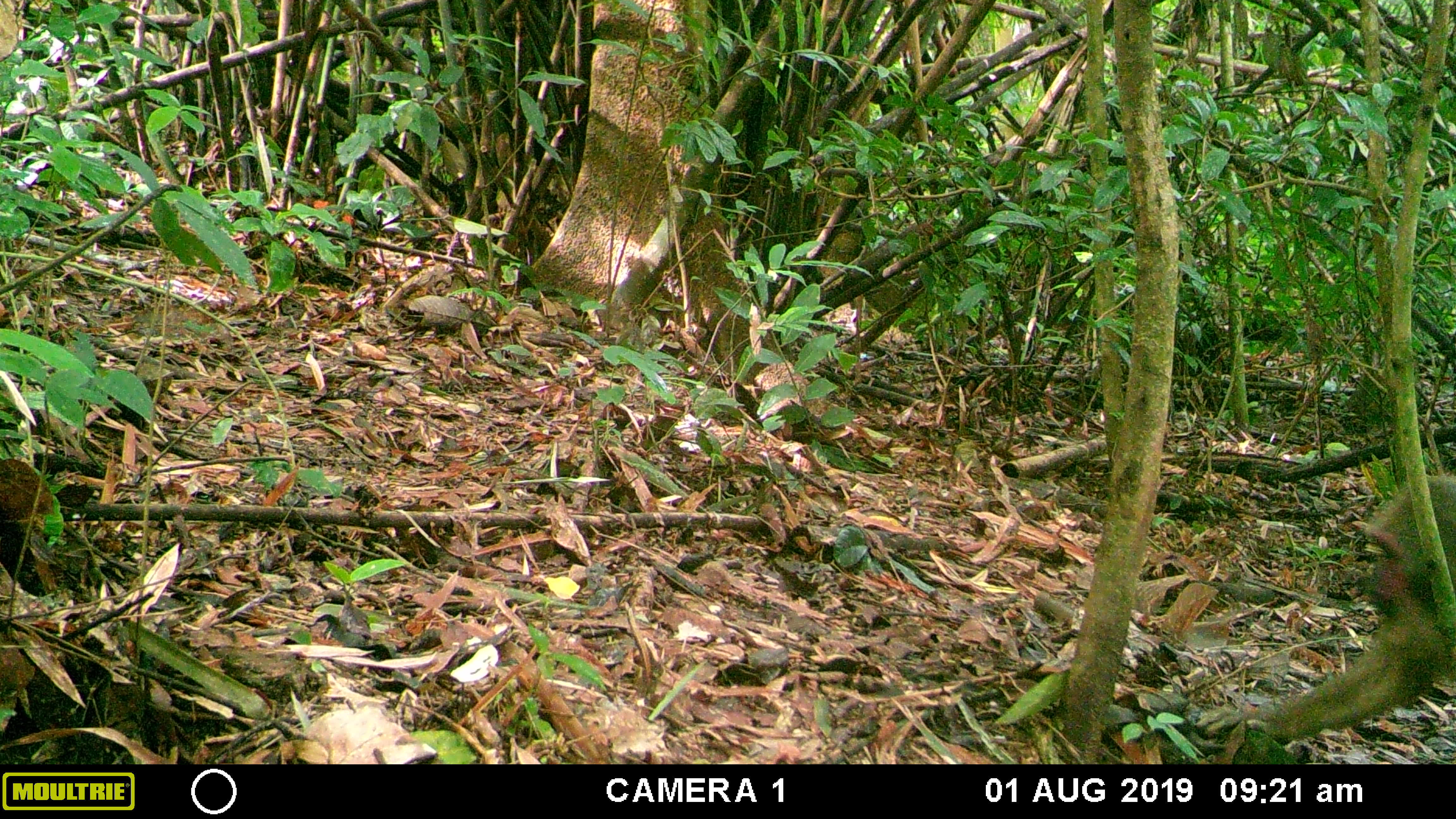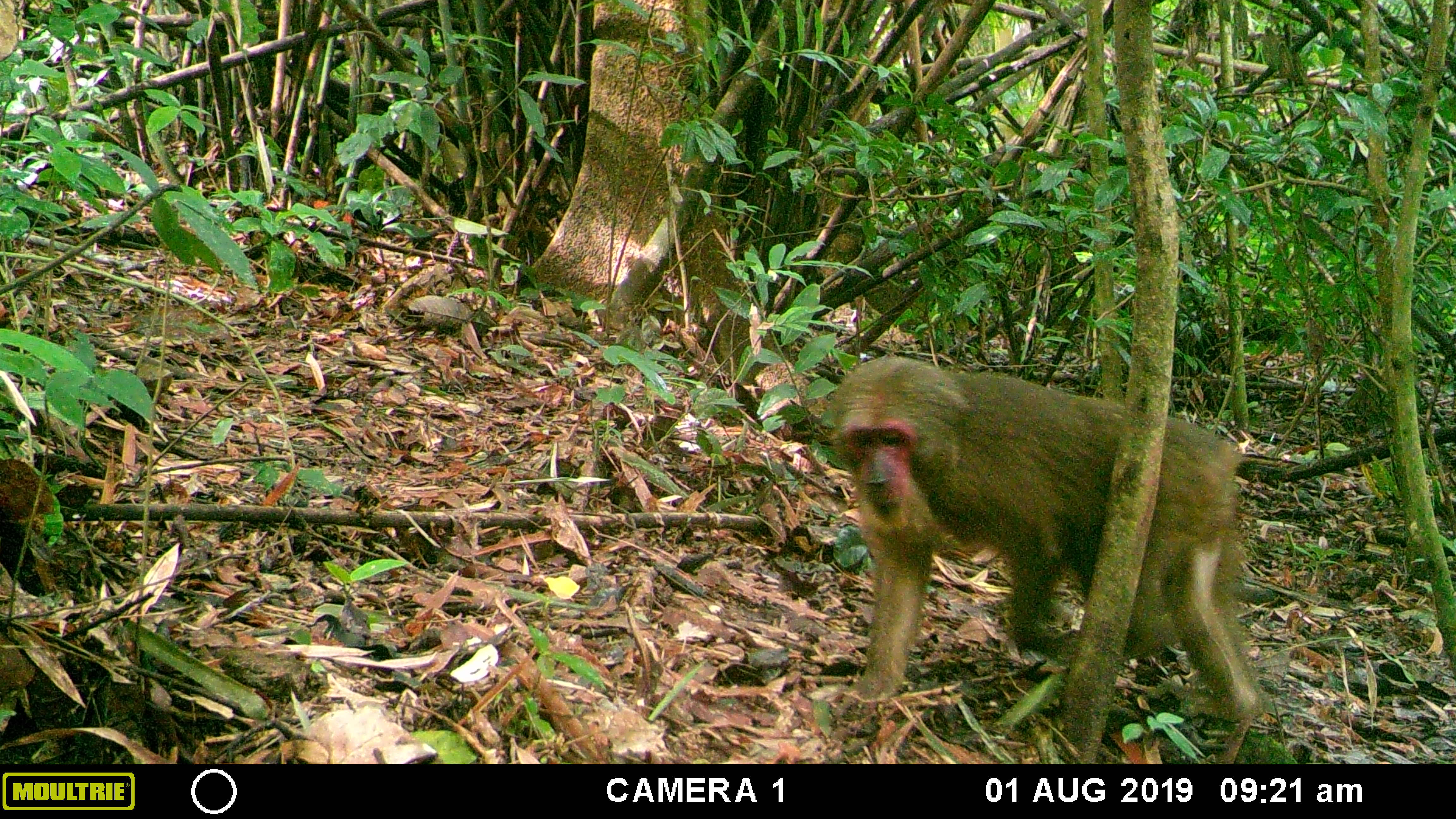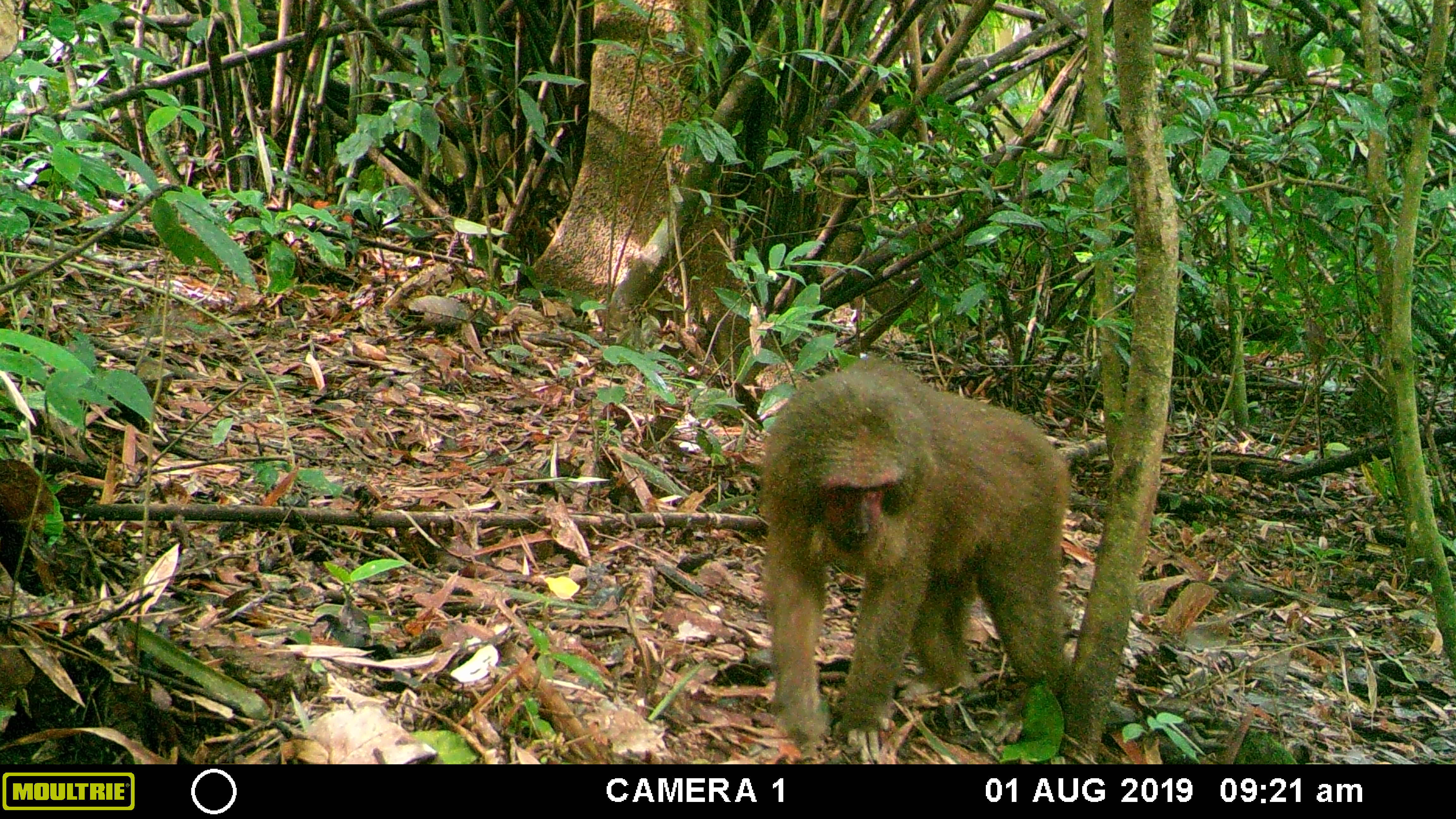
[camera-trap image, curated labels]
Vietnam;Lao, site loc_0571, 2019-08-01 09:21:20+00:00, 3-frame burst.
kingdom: Animalia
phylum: Chordata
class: Mammalia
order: Primates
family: Cercopithecidae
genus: Macaca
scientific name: Macaca arctoides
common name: stump-tailed macaque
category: stump tailed macaque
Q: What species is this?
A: Stump tailed macaque (stump-tailed macaque) (Macaca arctoides).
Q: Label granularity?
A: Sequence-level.